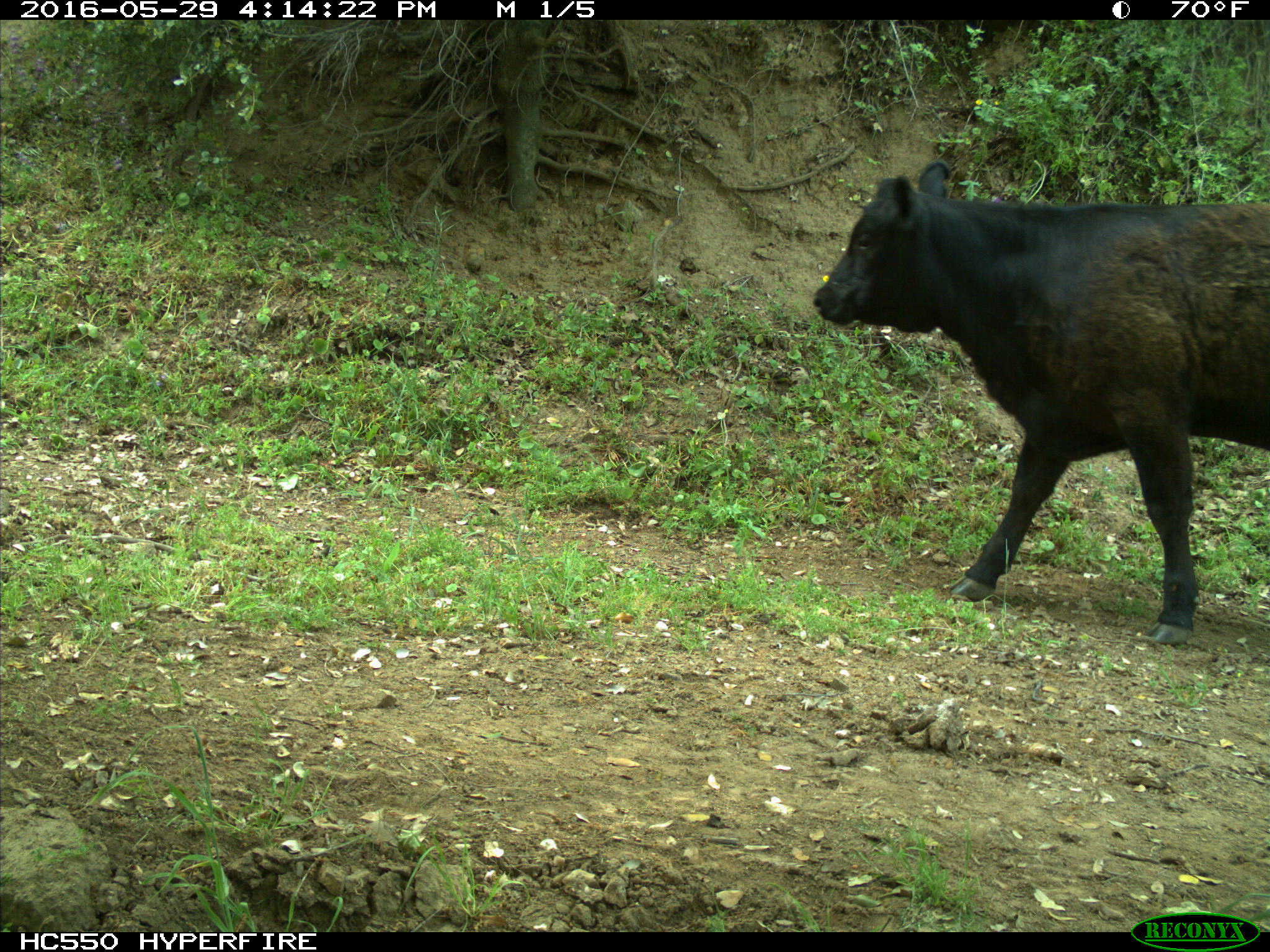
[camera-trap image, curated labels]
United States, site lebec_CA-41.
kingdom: Animalia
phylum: Chordata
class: Mammalia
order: Artiodactyla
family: Bovidae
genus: Bos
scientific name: Bos taurus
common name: domestic cow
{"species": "Bos taurus (domestic cow)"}